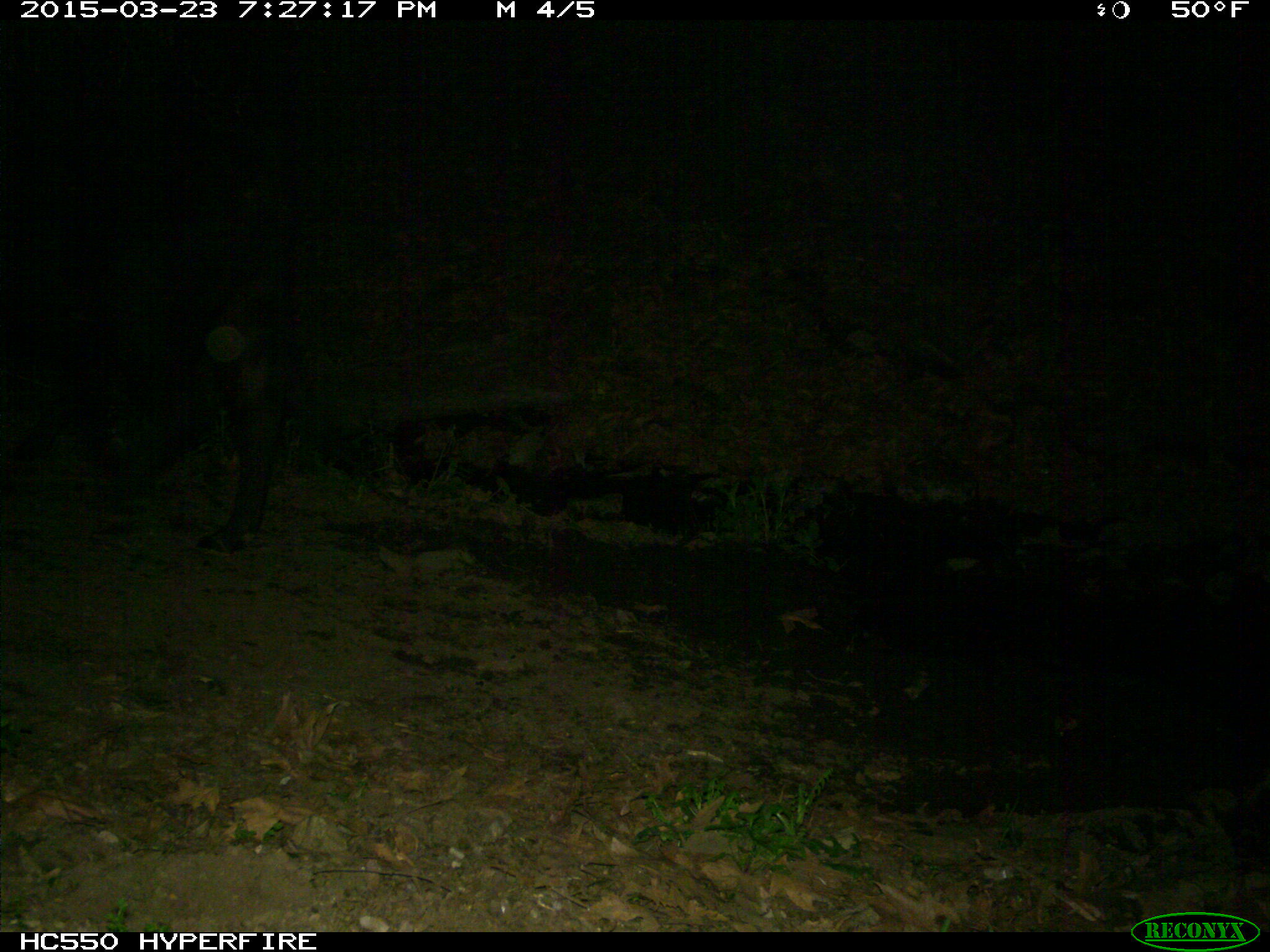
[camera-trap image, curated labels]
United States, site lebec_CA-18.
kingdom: Animalia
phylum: Chordata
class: Mammalia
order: Artiodactyla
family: Bovidae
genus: Bos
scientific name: Bos taurus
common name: domestic cow